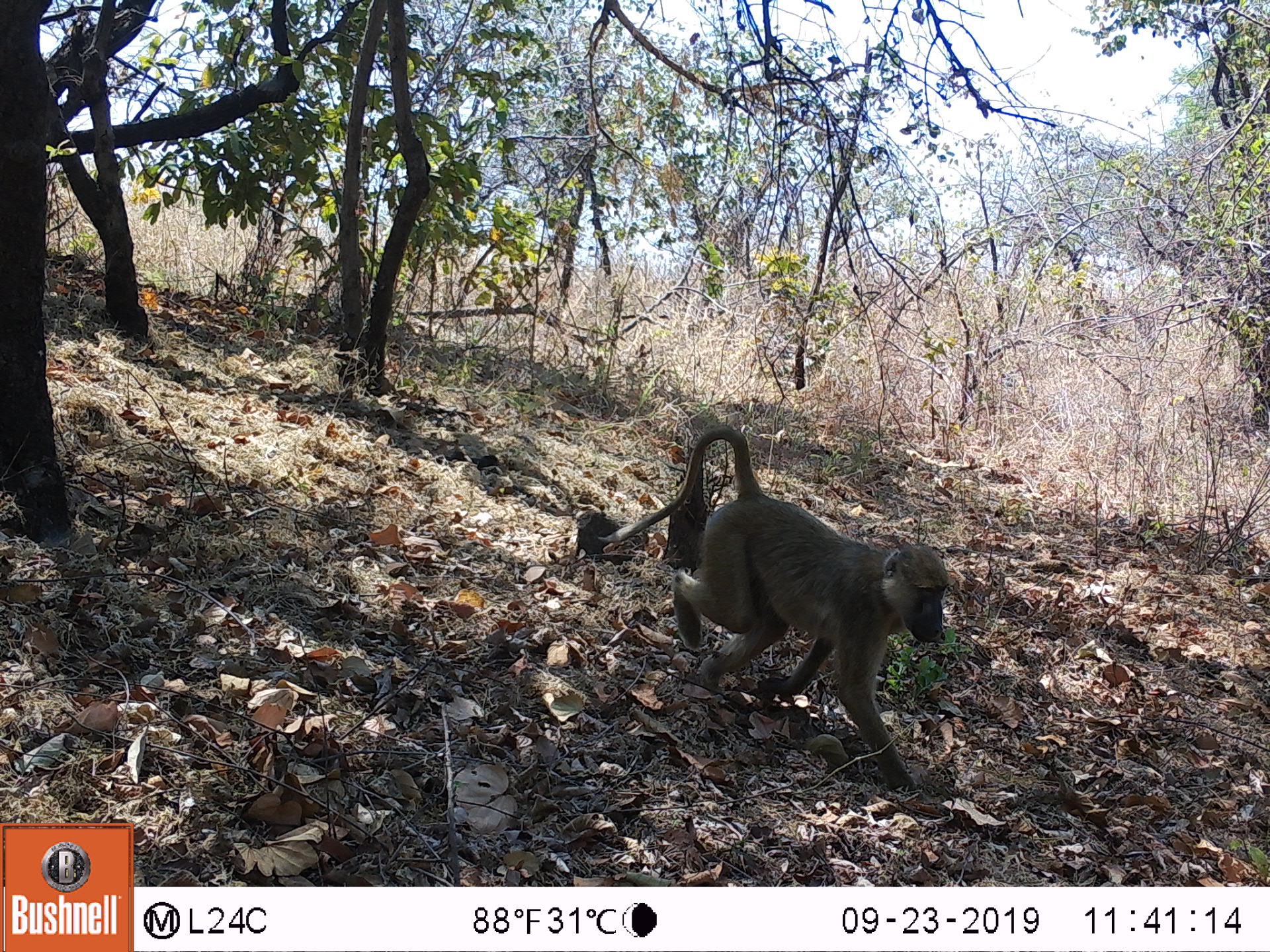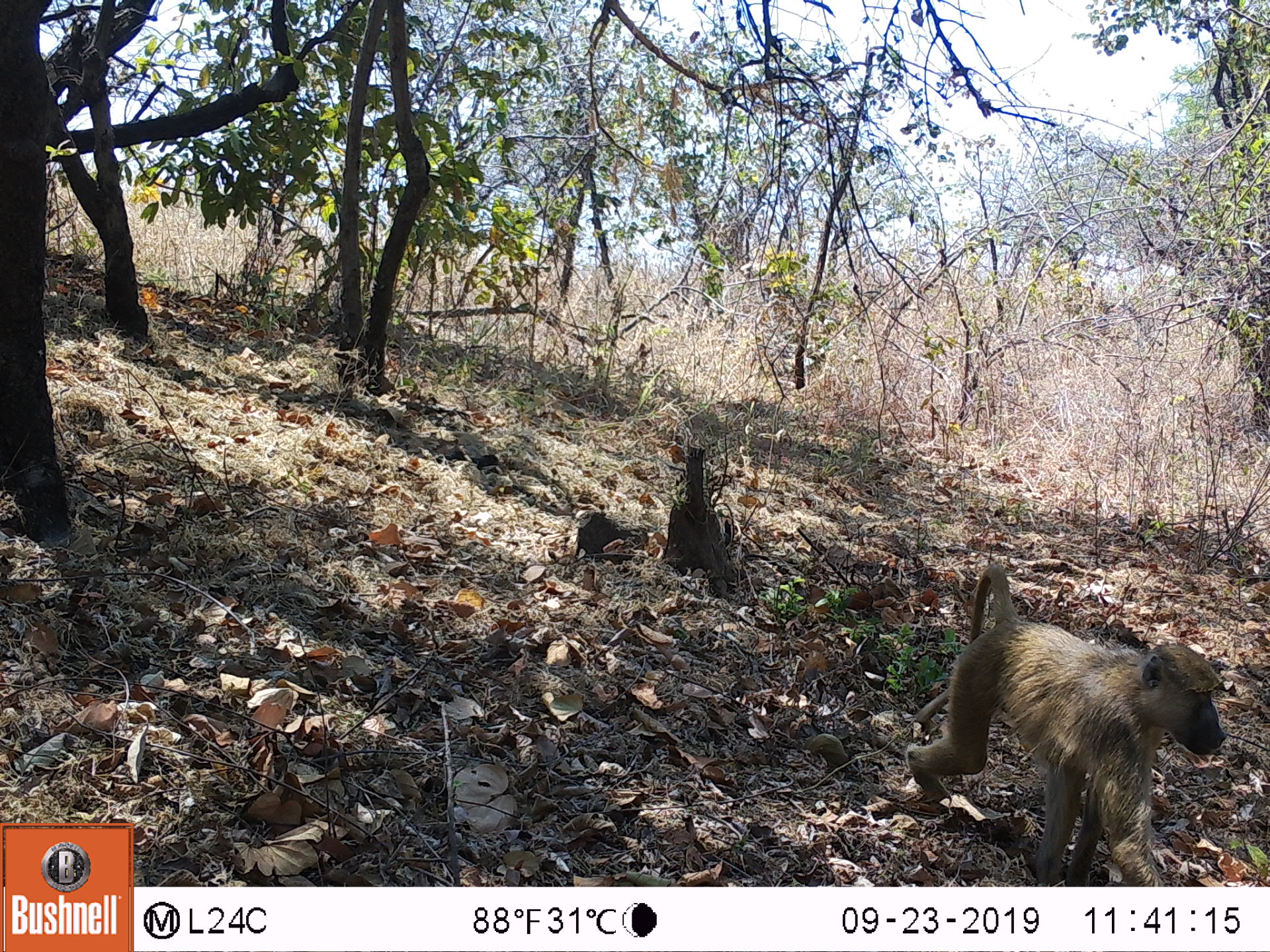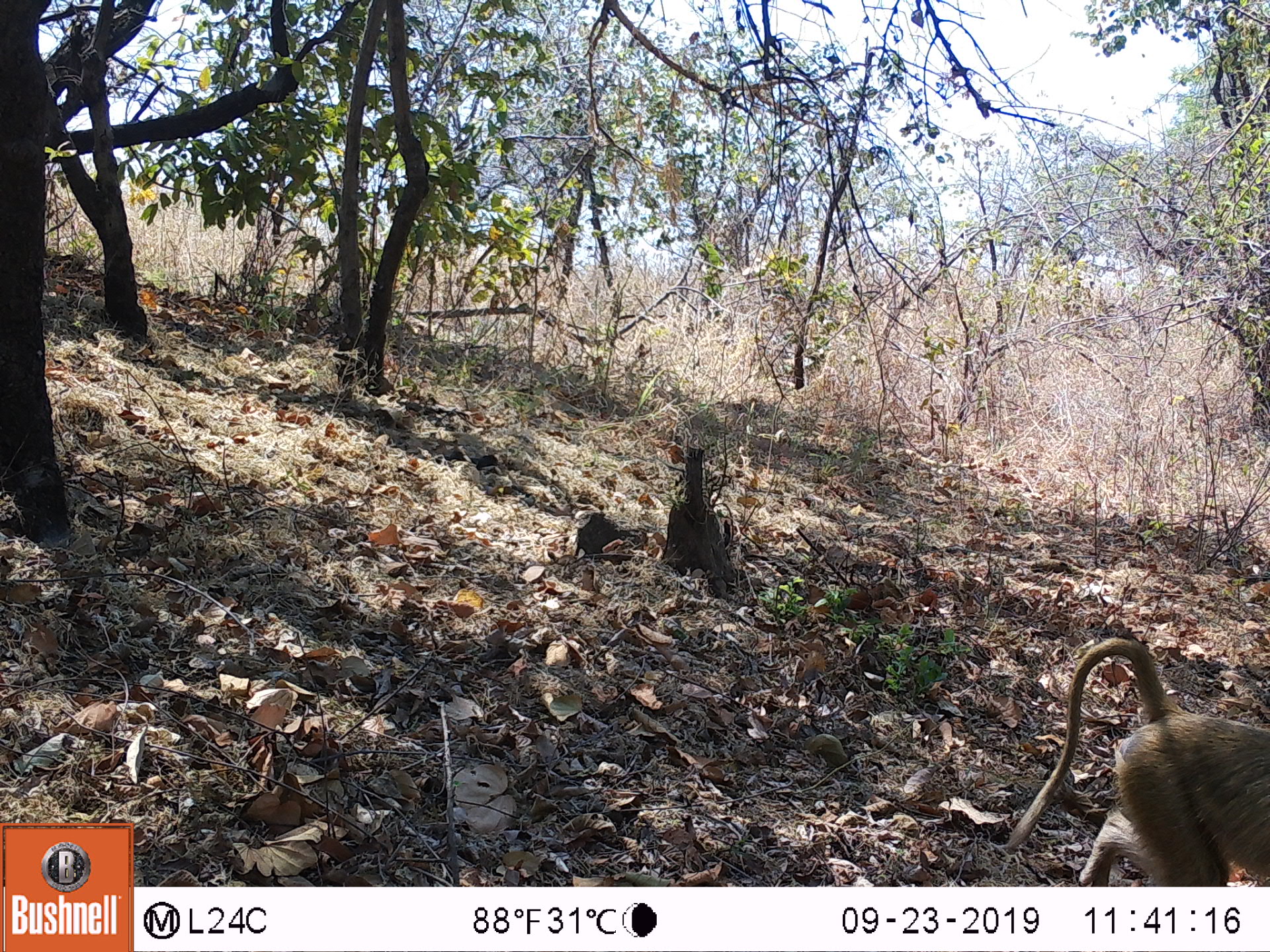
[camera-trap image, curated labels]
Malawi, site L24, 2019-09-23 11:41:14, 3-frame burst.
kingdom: Animalia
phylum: Chordata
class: Mammalia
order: Primates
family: Cercopithecidae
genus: Papio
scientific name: Papio cynocephalus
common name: yellow baboon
Yellow baboon (Papio cynocephalus), count 1.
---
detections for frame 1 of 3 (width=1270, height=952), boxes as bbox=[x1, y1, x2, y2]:
yellow baboon: bbox=[609, 427, 949, 799]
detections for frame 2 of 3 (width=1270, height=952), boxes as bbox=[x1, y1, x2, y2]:
yellow baboon: bbox=[900, 552, 1224, 880]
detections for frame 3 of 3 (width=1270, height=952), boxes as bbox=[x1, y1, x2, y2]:
yellow baboon: bbox=[1018, 633, 1270, 883]